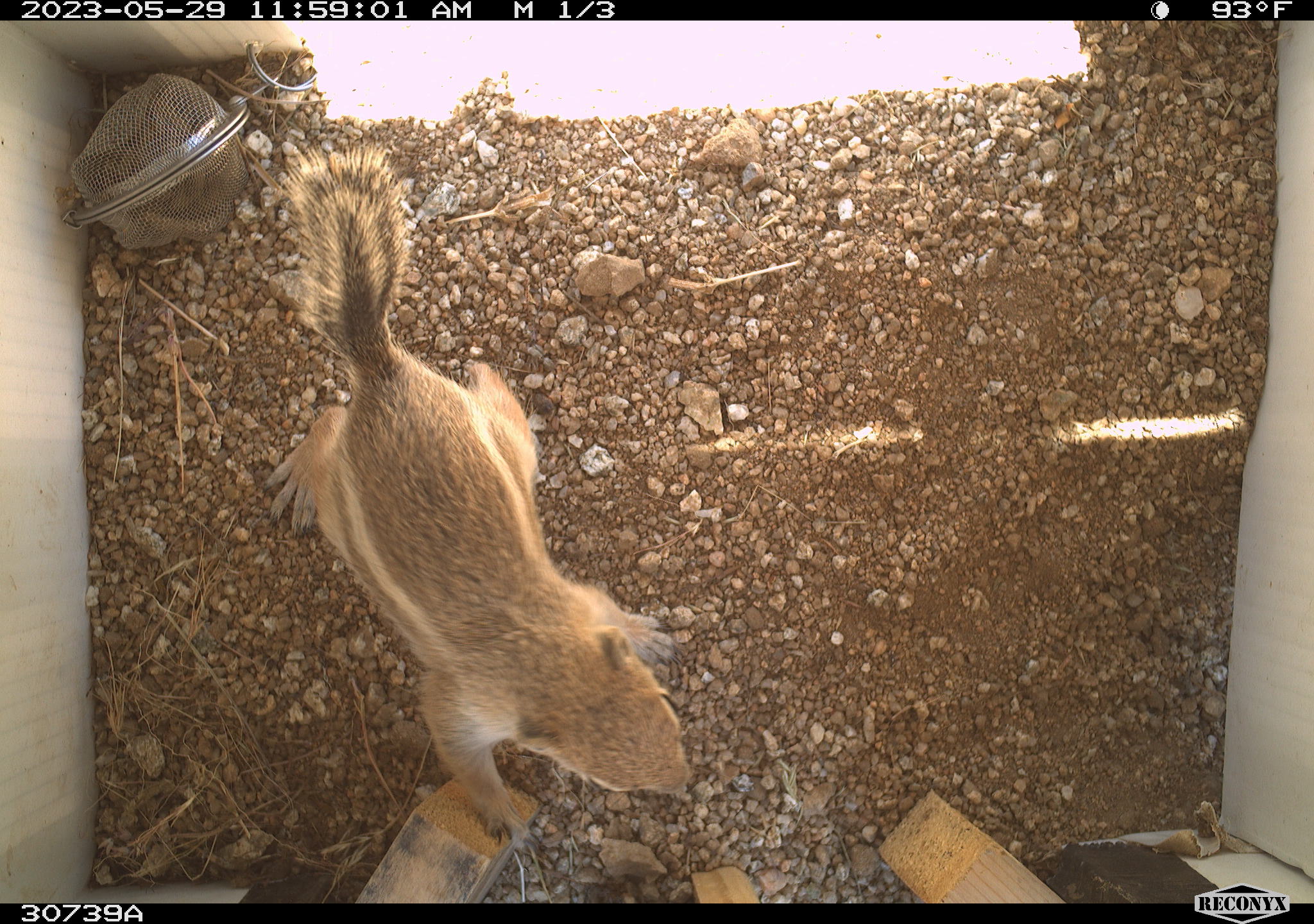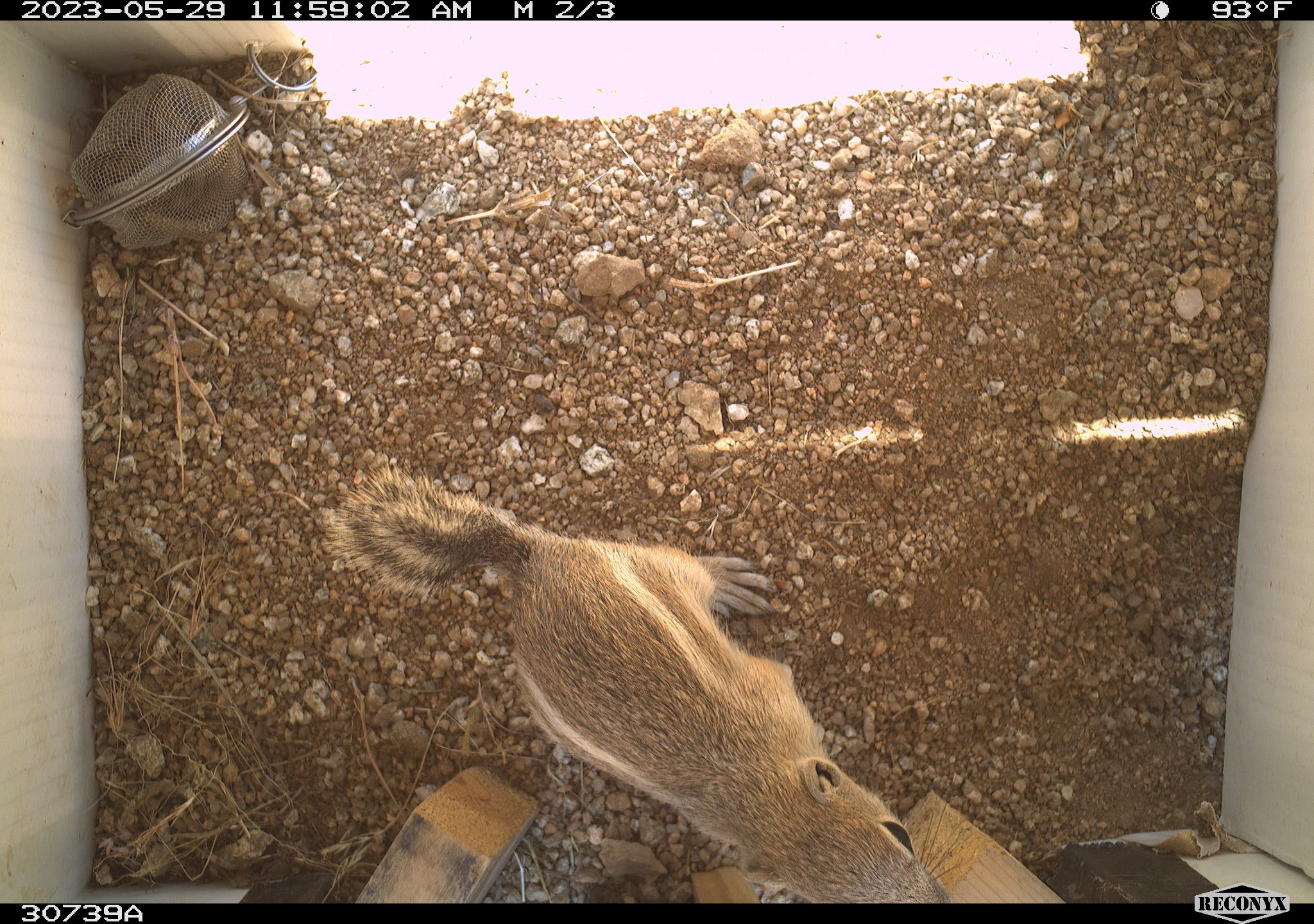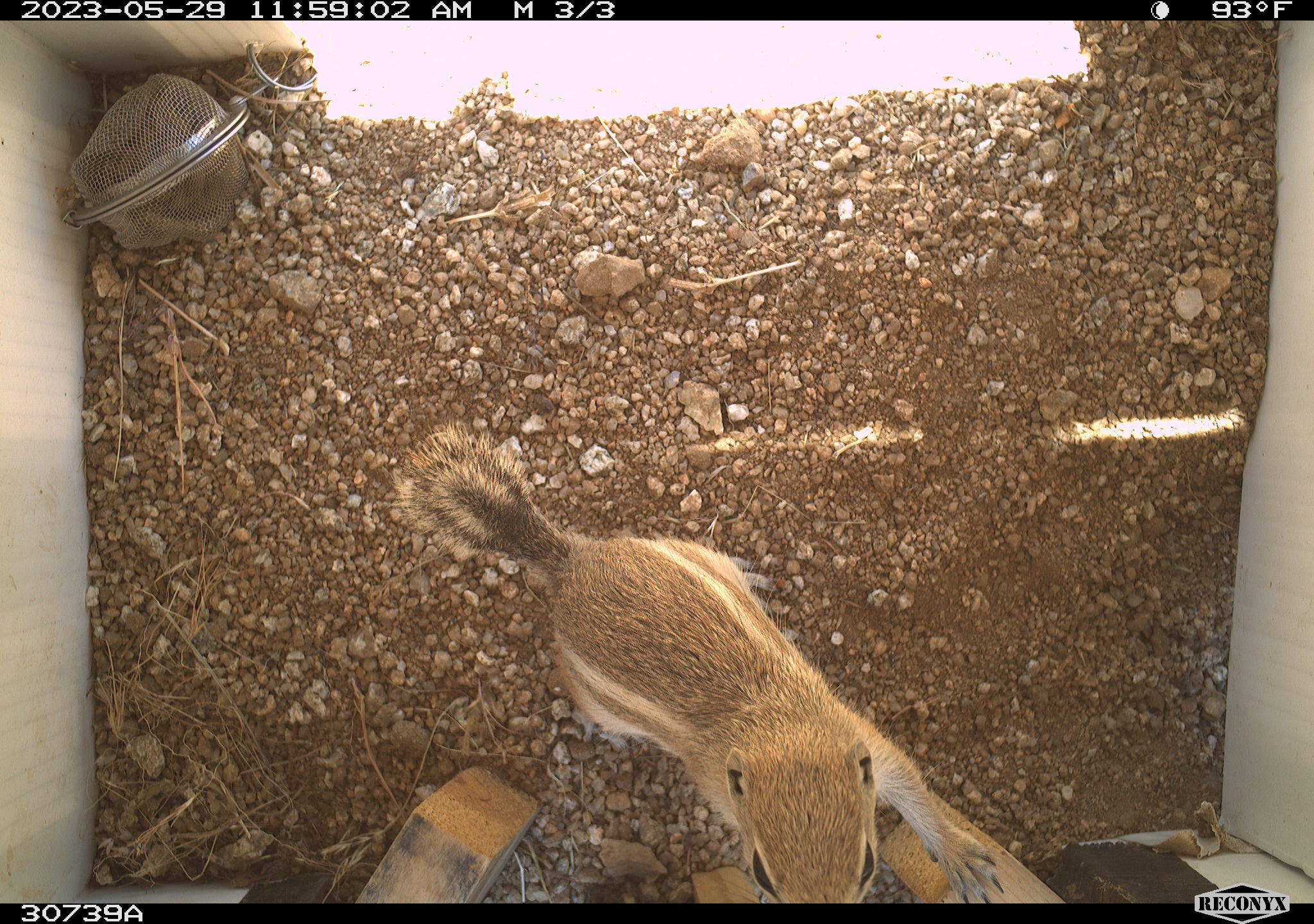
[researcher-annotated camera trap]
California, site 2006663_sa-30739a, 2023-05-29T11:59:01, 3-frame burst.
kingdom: Animalia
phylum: Chordata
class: Mammalia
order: Rodentia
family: Sciuridae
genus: Ammospermophilus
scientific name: Ammospermophilus leucurus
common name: white-tailed antelope squirrel